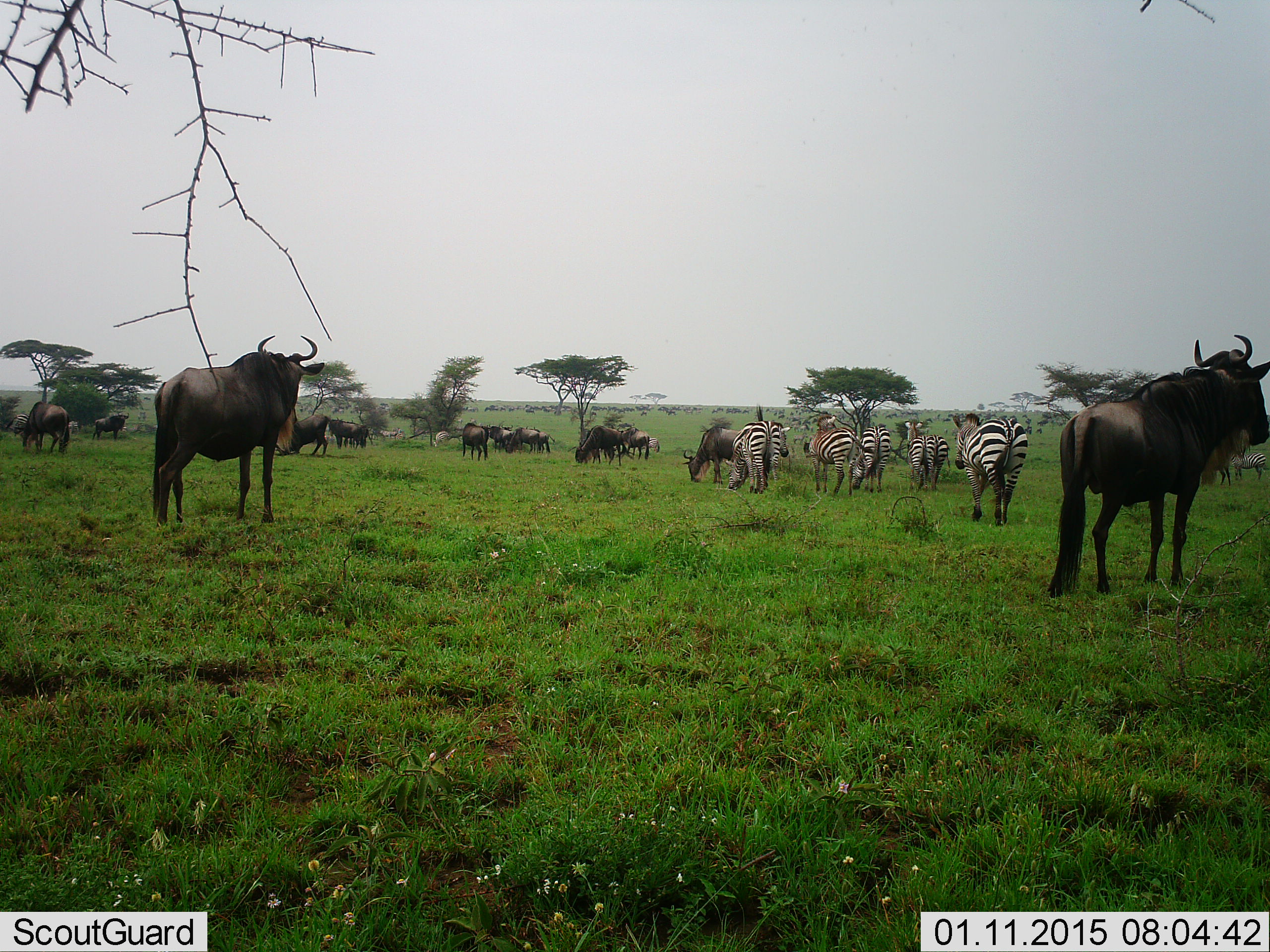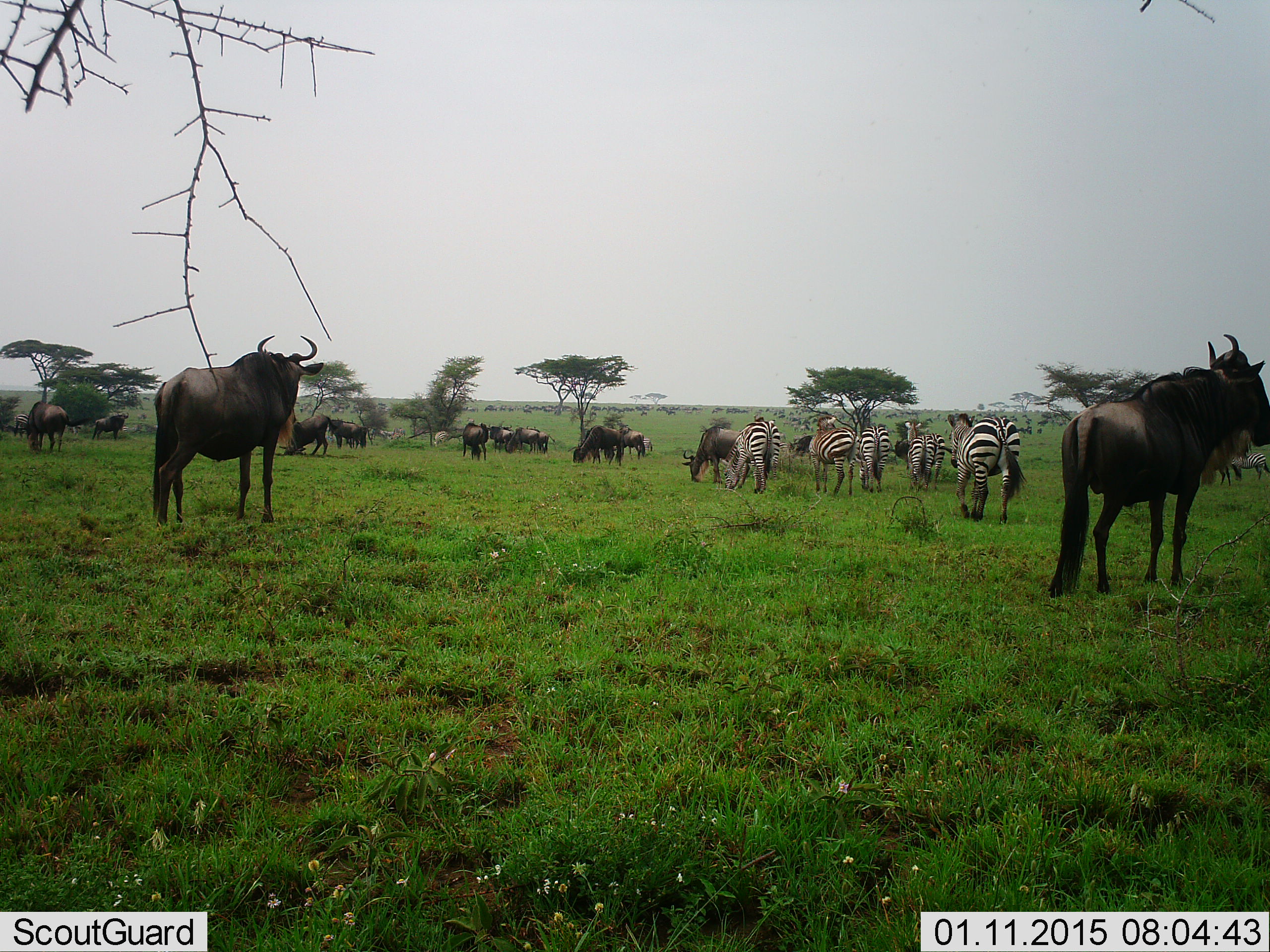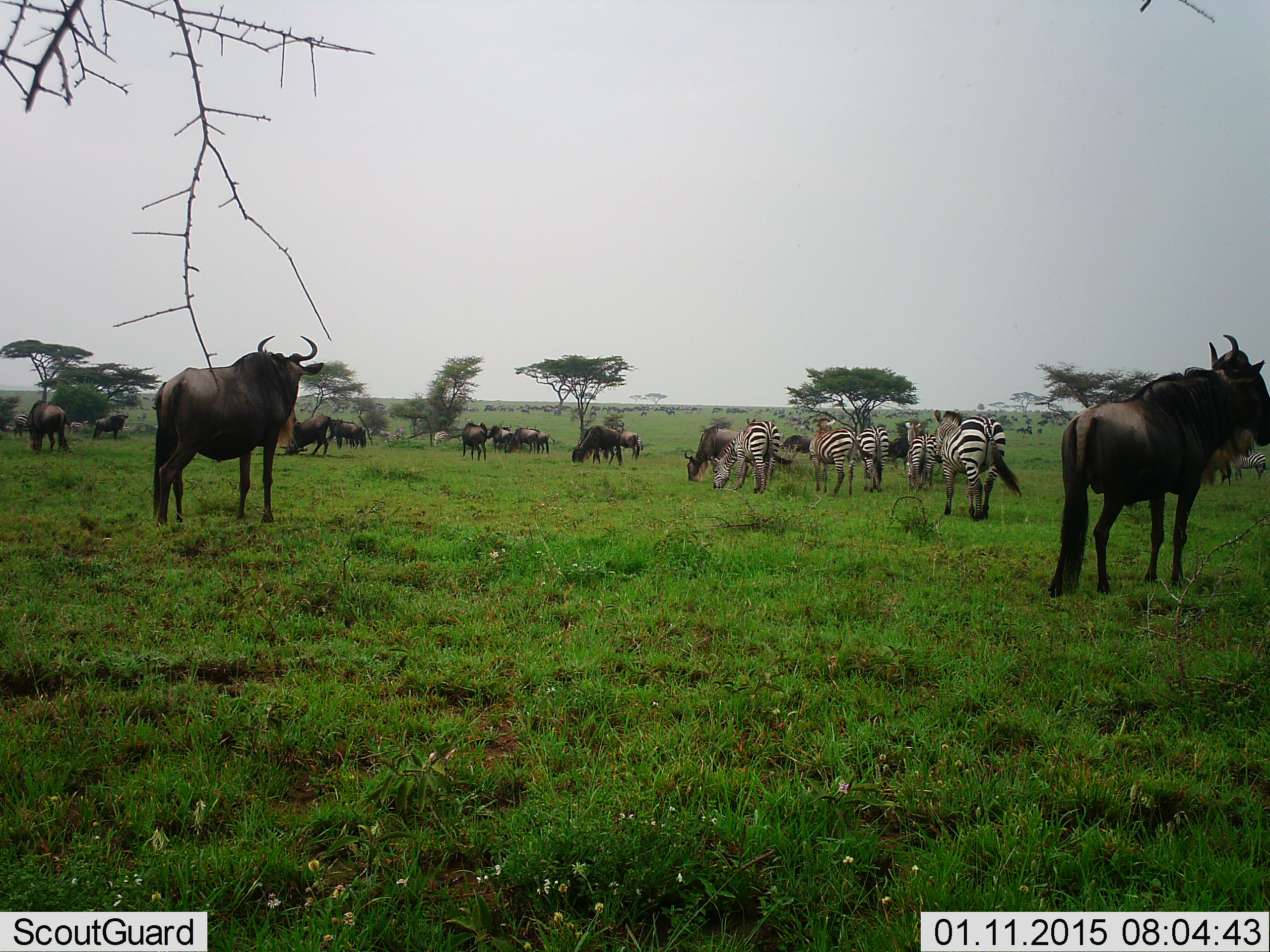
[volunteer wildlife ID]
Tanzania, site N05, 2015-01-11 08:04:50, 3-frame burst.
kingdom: Animalia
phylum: Chordata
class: Mammalia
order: Artiodactyla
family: Bovidae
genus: Connochaetes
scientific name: Connochaetes taurinus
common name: blue wildebeest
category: wildebeest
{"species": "wildebeest (blue wildebeest) (Connochaetes taurinus)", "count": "11-50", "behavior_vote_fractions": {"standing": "90%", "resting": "0%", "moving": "20%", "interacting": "0%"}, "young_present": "0%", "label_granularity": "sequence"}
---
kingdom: Animalia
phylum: Chordata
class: Mammalia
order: Perissodactyla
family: Equidae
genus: Equus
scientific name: Equus quagga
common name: plains zebra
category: zebra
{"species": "zebra (plains zebra) (Equus quagga)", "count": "6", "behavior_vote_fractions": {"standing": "40%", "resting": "0%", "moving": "40%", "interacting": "0%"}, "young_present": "0%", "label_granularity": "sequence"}